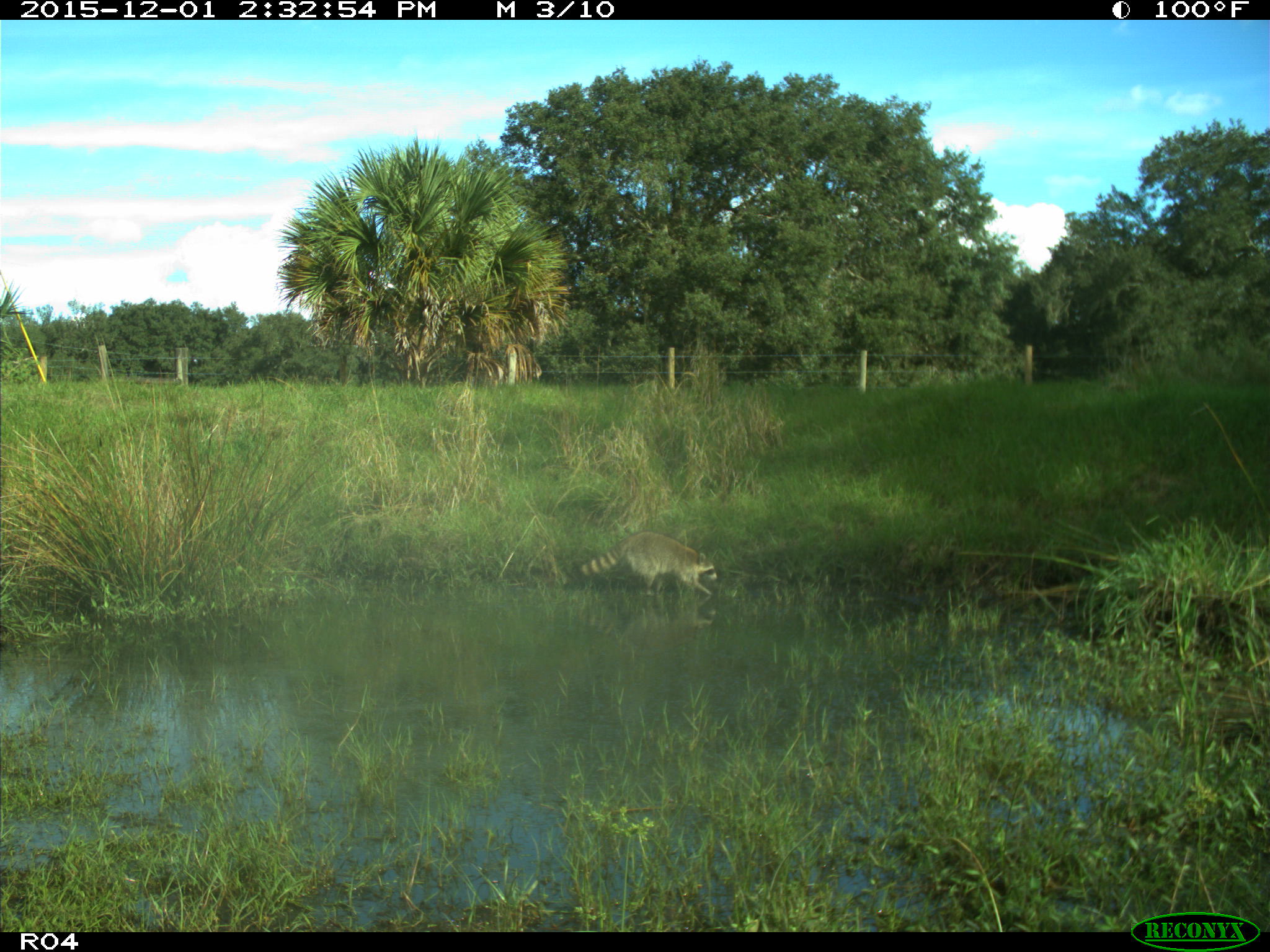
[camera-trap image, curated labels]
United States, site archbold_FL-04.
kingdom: Animalia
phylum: Chordata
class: Mammalia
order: Carnivora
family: Procyonidae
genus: Procyon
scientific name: Procyon lotor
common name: common raccoon